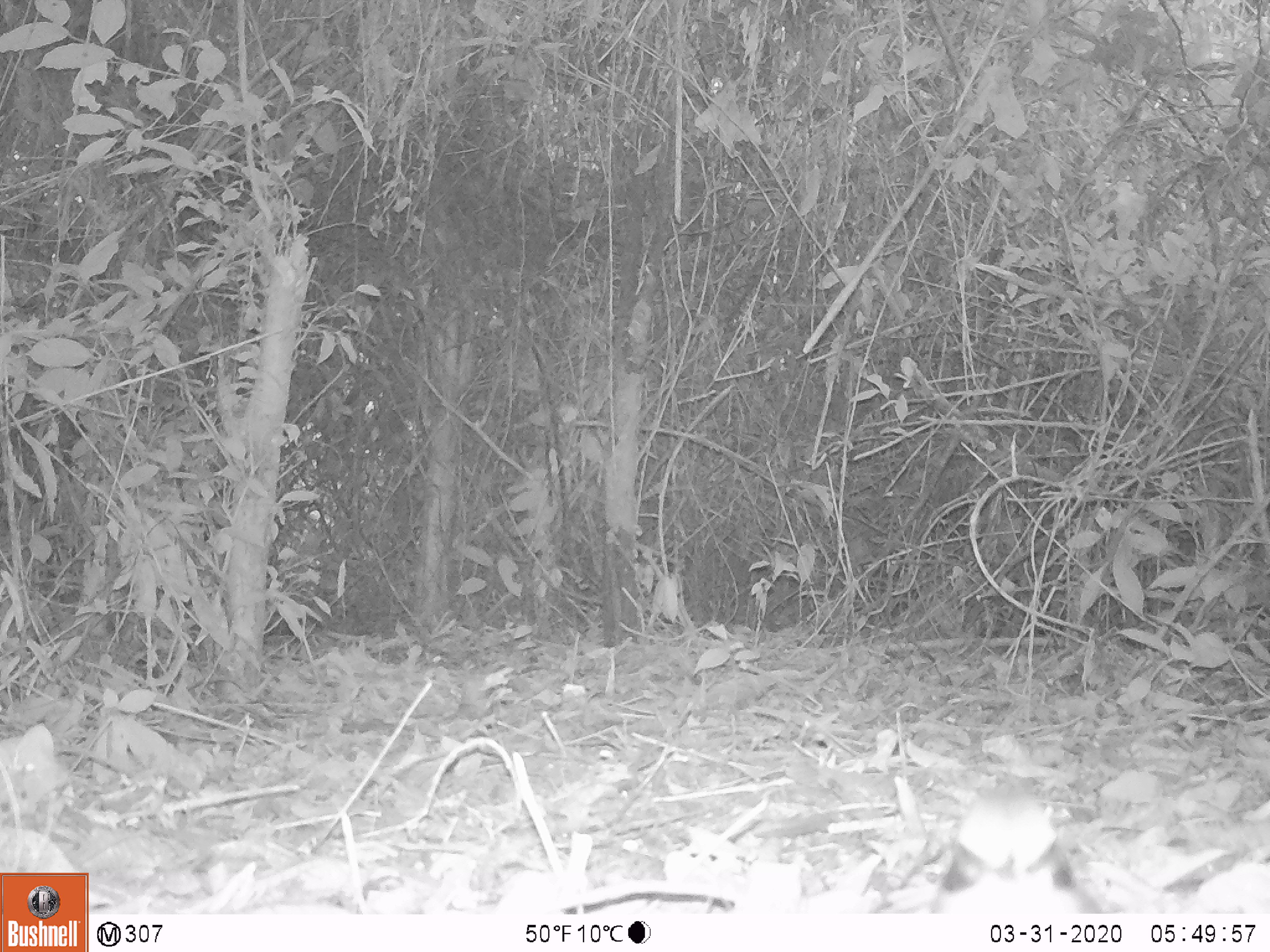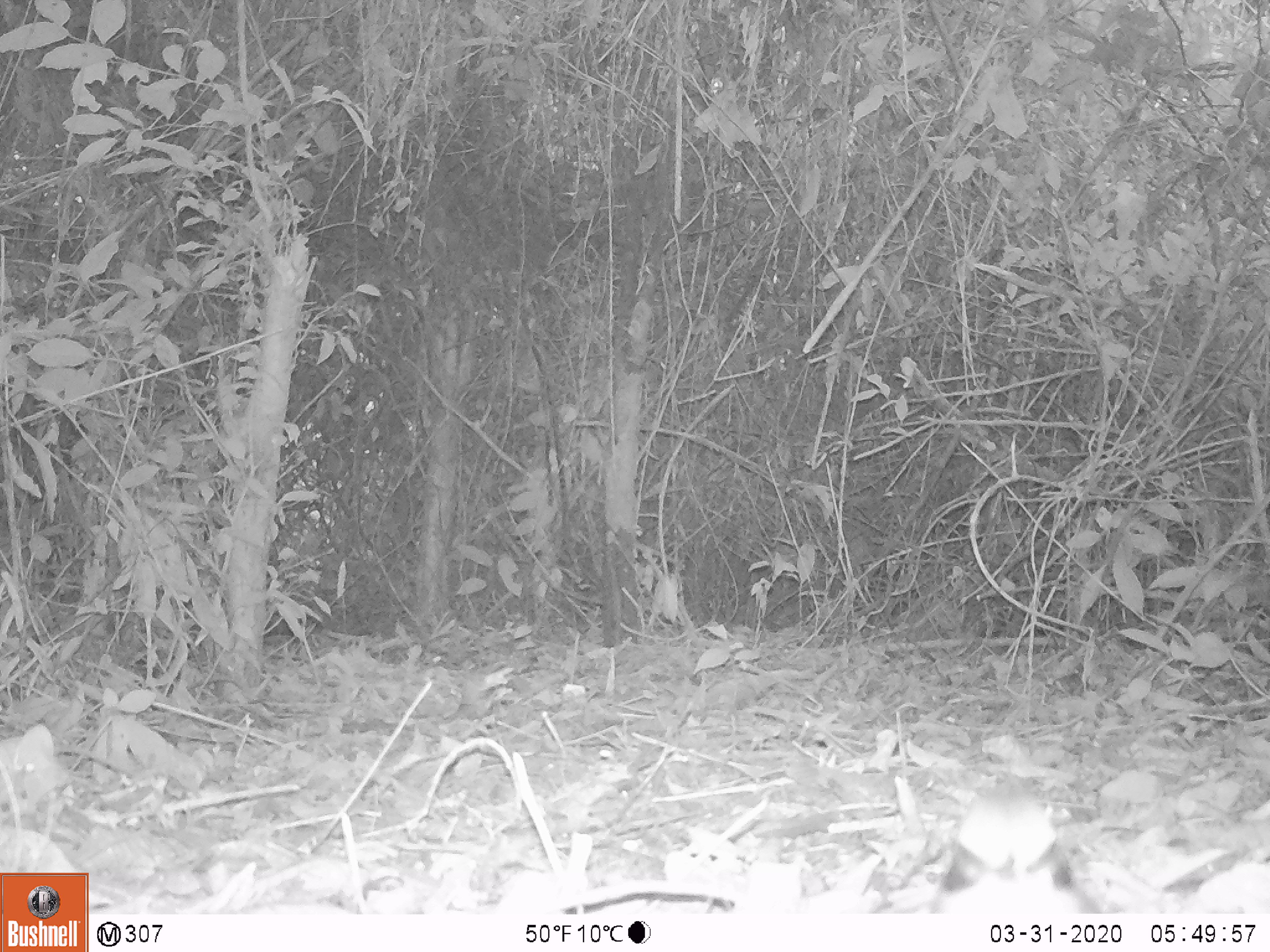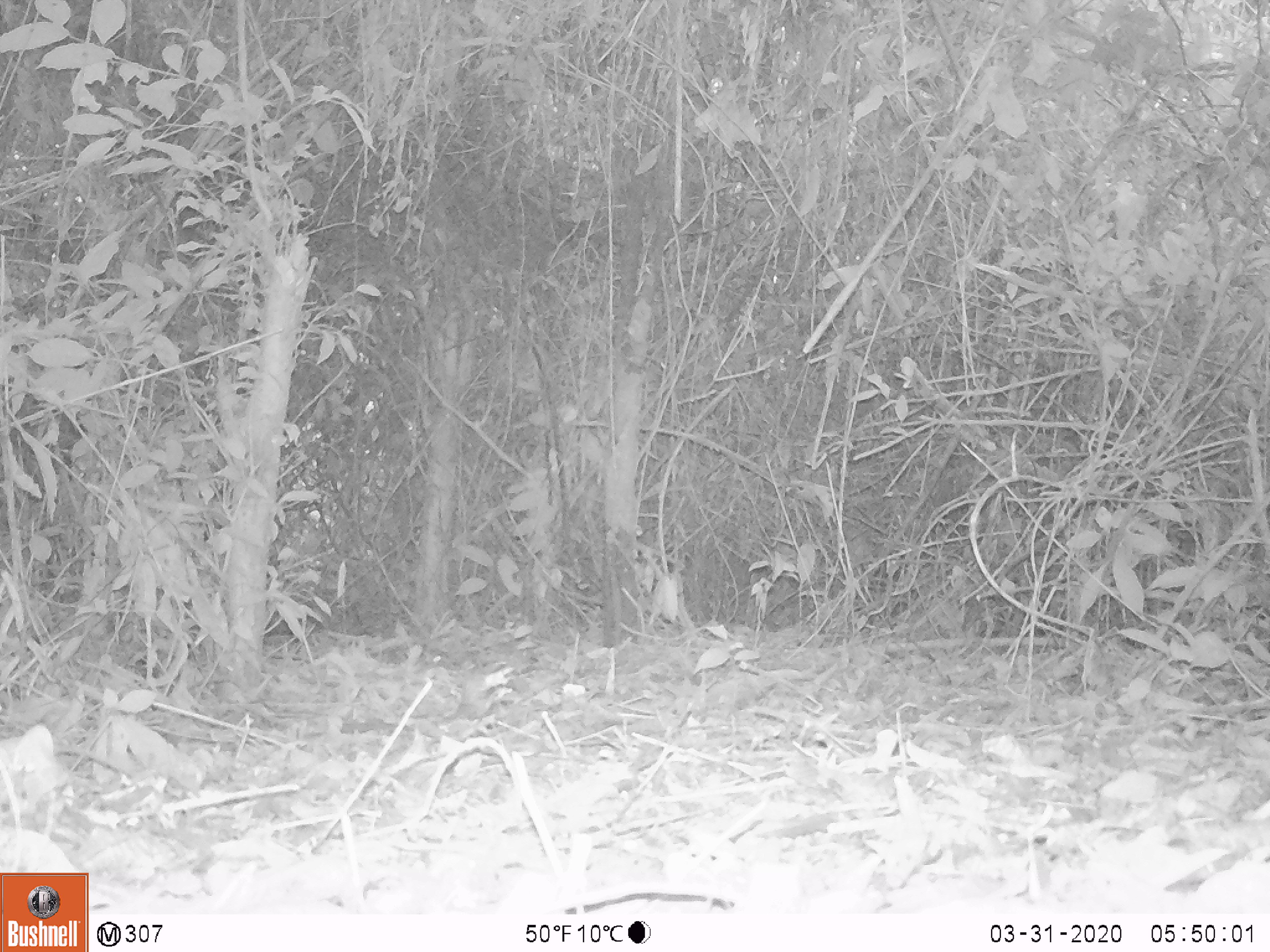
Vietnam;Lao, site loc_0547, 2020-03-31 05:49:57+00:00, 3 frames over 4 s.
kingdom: Animalia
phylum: Chordata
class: Aves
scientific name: Aves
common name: bird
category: unidentified bird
Unidentified bird (bird) (Aves). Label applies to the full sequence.